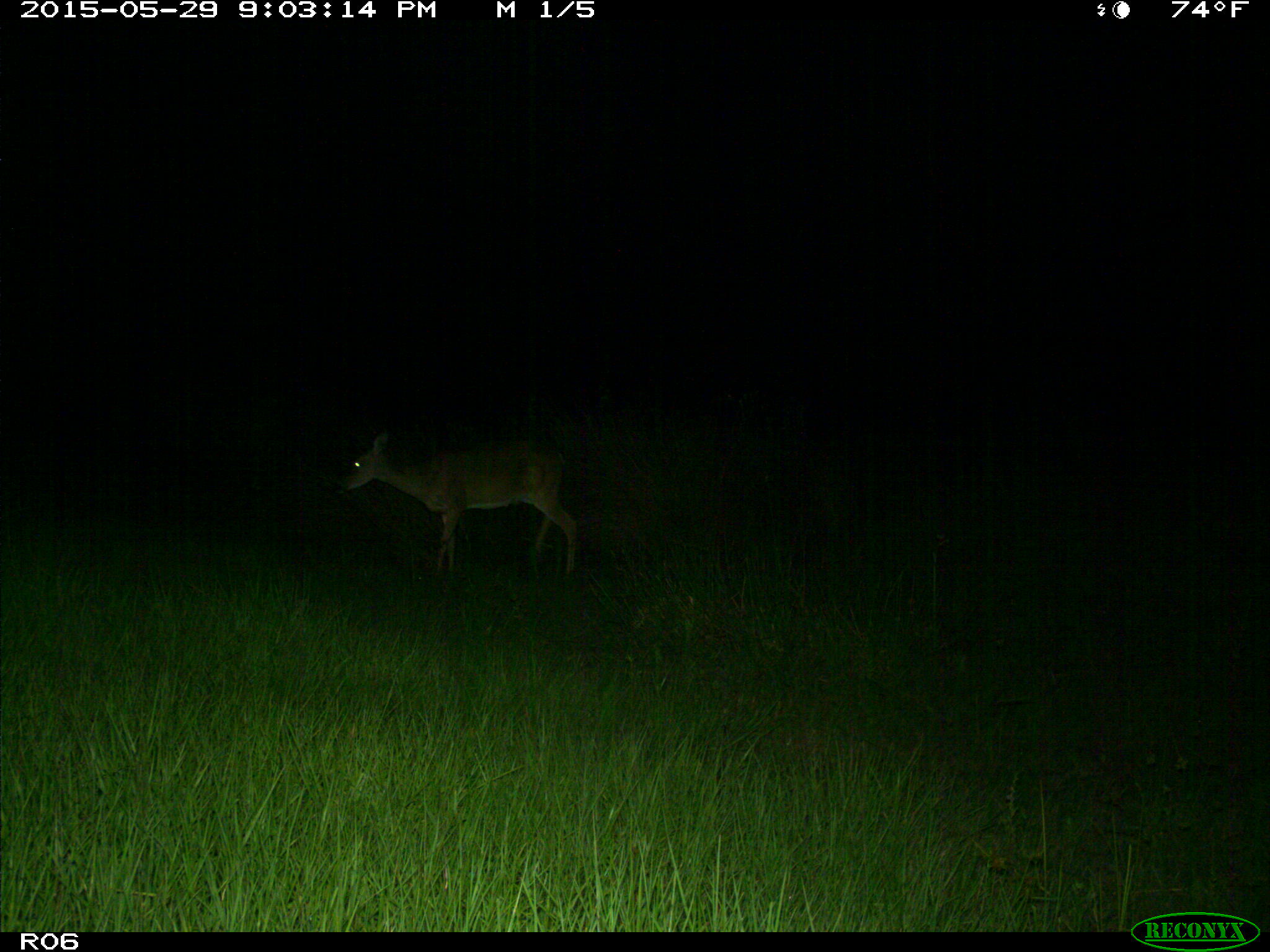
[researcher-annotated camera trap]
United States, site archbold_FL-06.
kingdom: Animalia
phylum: Chordata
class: Mammalia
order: Artiodactyla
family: Cervidae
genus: Odocoileus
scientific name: Odocoileus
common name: deer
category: unidentified deer